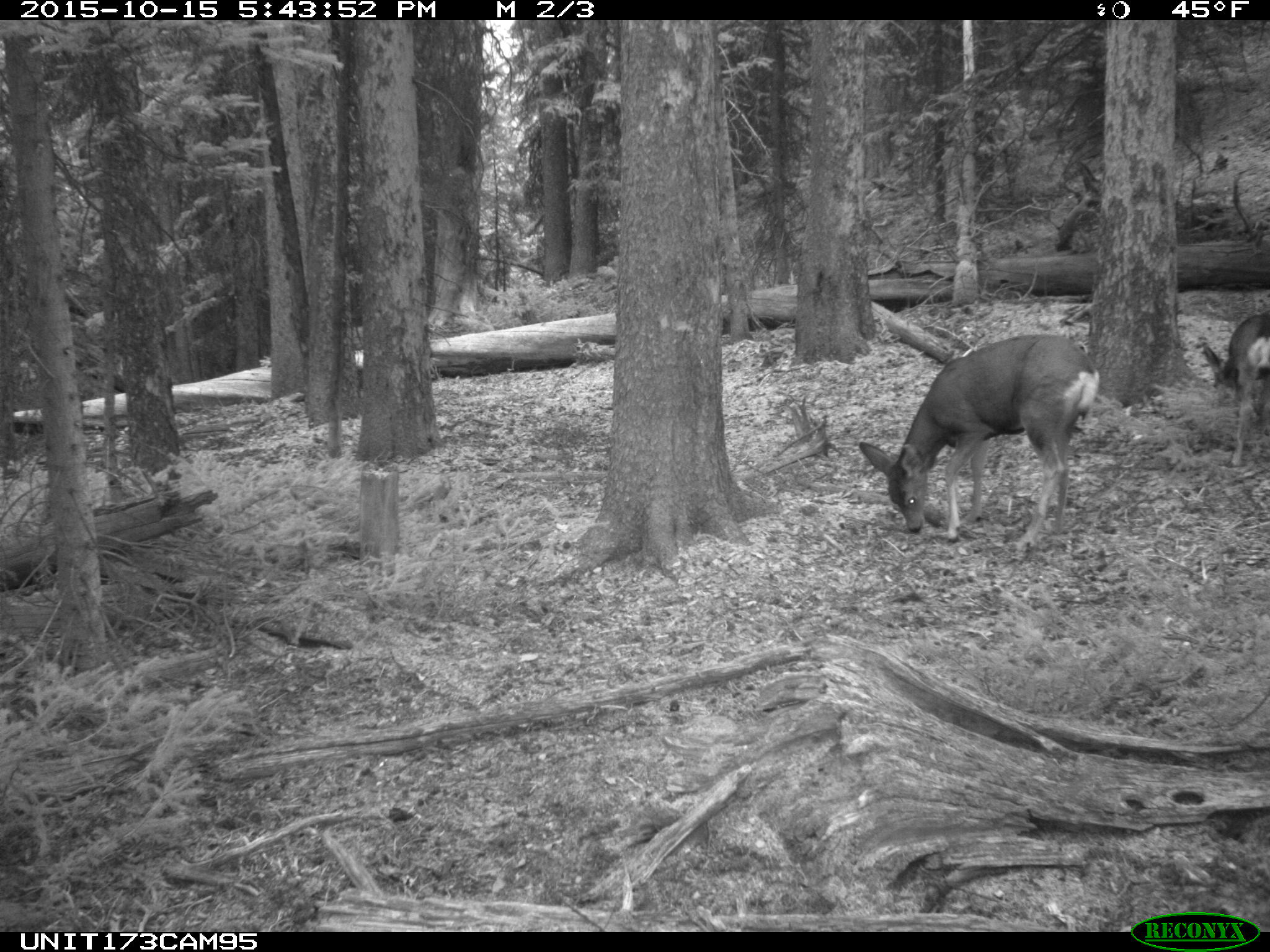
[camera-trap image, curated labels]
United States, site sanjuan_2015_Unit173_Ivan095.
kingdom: Animalia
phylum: Chordata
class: Mammalia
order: Artiodactyla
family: Cervidae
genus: Odocoileus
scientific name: Odocoileus hemionus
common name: mule deer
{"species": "Odocoileus hemionus (mule deer)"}